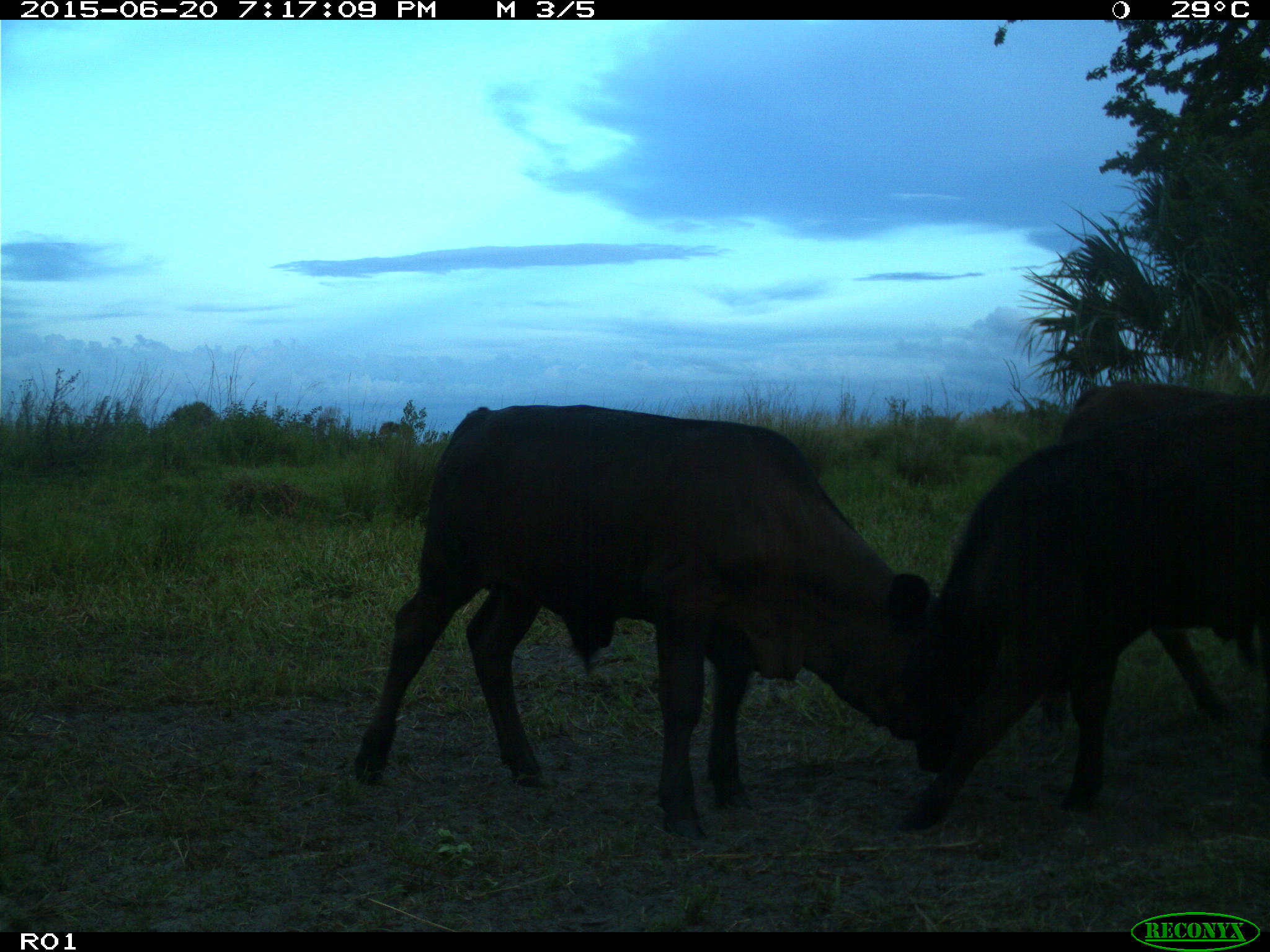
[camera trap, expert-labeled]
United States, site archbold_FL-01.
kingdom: Animalia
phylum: Chordata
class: Mammalia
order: Artiodactyla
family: Bovidae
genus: Bos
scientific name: Bos taurus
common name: domestic cow